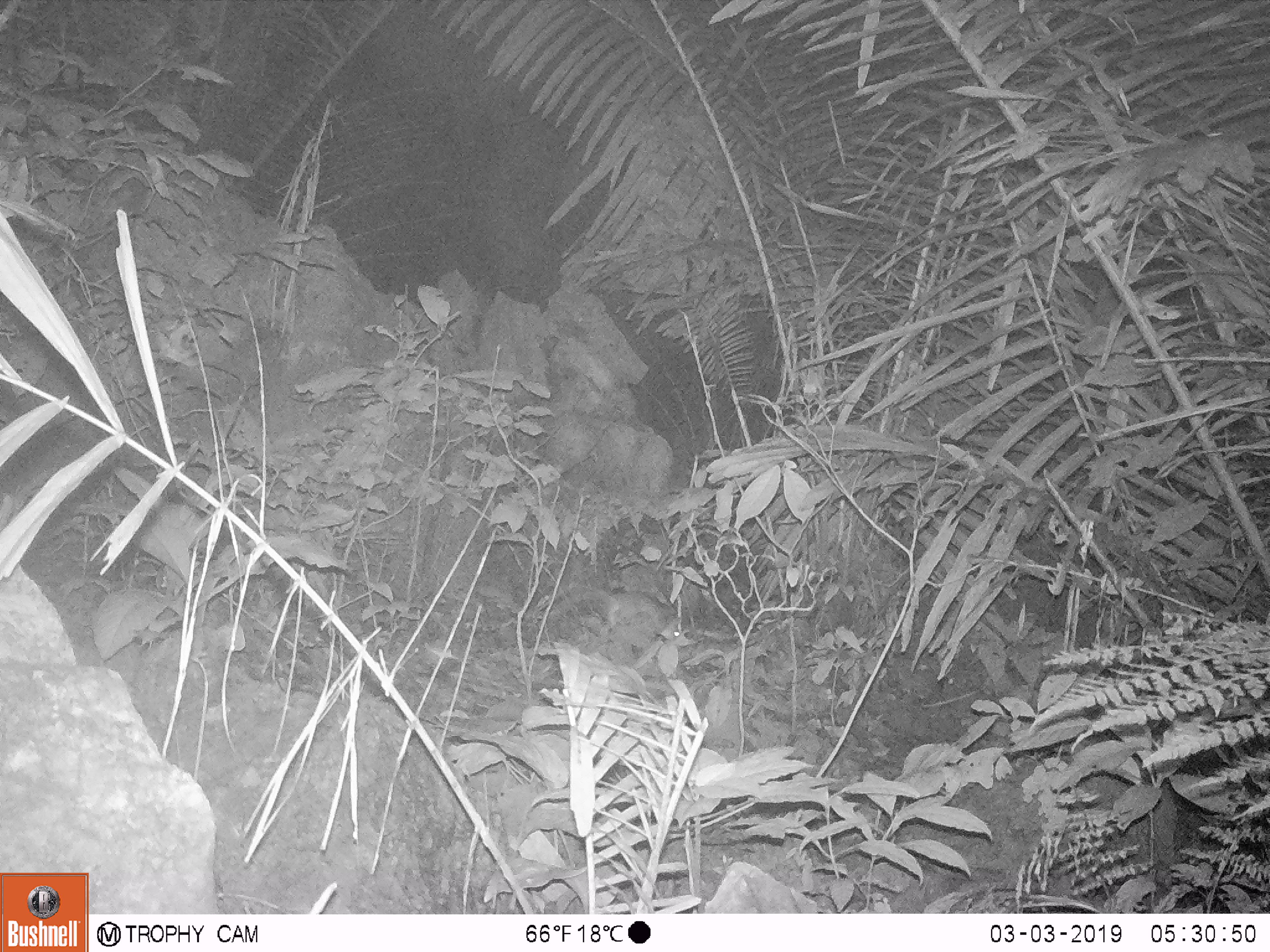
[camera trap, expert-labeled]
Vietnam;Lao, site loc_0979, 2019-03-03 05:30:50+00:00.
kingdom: Animalia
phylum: Chordata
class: Mammalia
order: Rodentia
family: Muridae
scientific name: Muridae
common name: old-world mice and rats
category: unidentified murid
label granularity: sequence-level